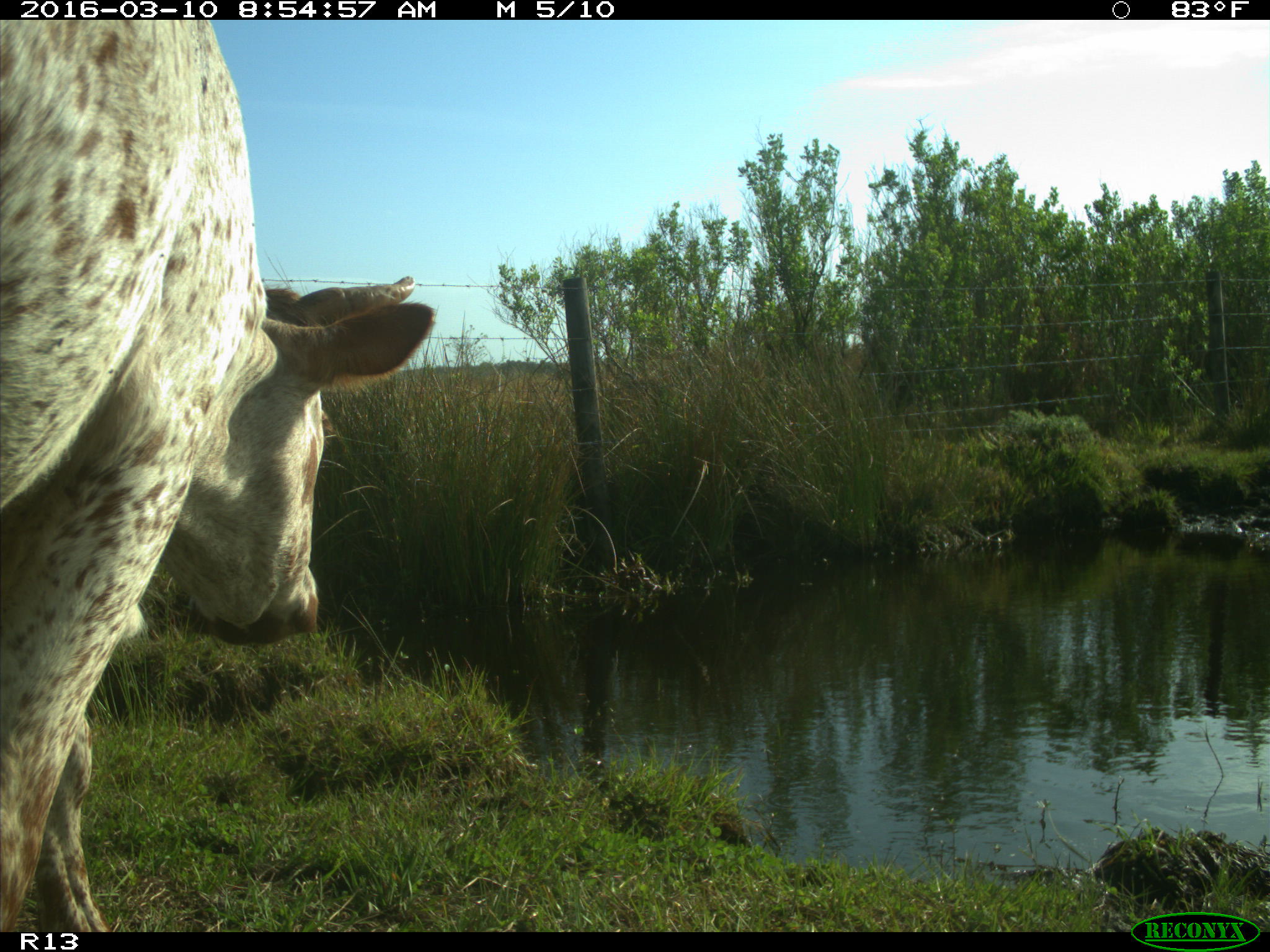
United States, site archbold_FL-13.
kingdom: Animalia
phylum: Chordata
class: Mammalia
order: Artiodactyla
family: Bovidae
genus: Bos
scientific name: Bos taurus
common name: domestic cow